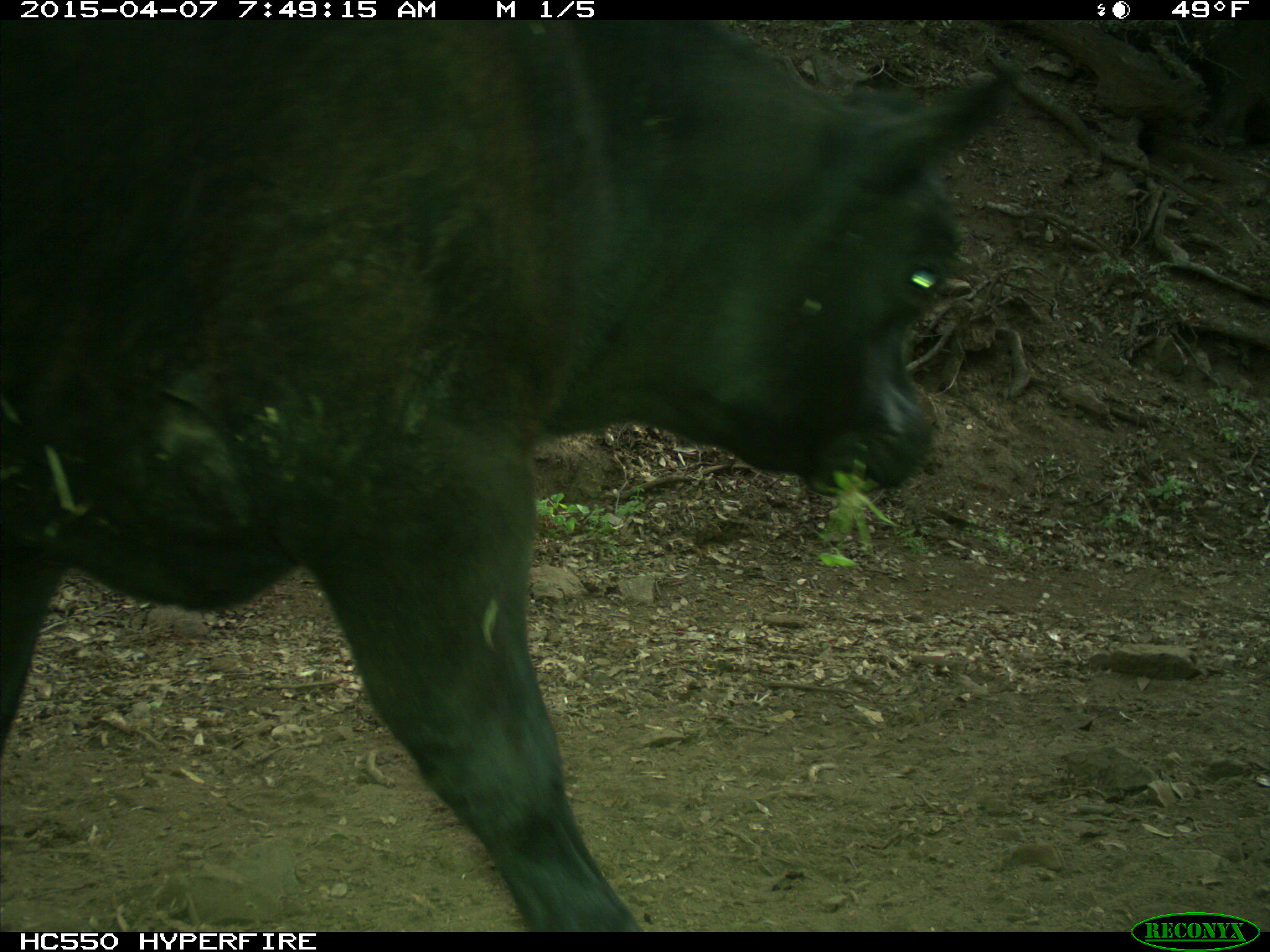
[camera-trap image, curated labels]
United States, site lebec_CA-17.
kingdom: Animalia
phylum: Chordata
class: Mammalia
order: Artiodactyla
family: Bovidae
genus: Bos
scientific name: Bos taurus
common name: domestic cow